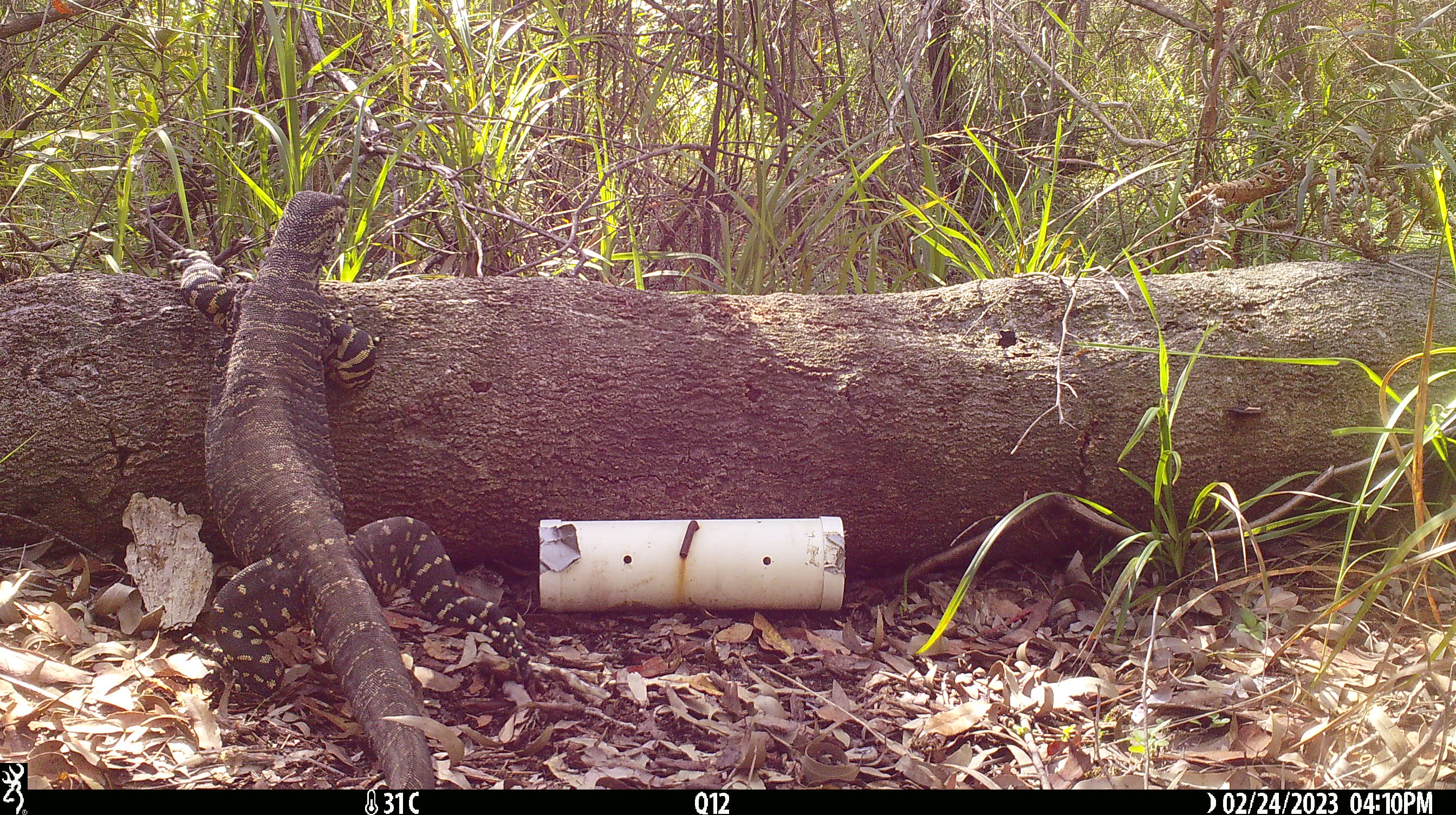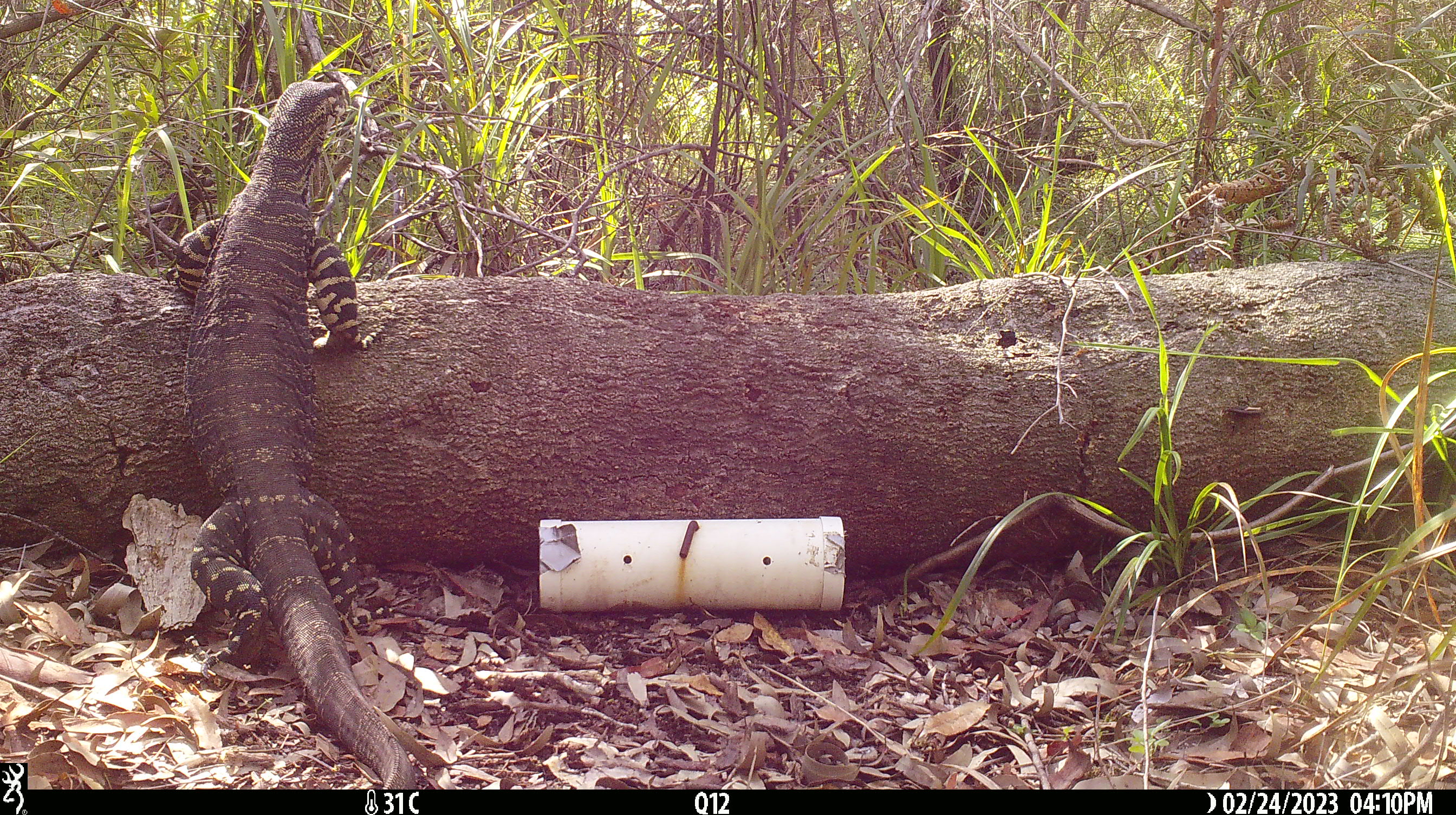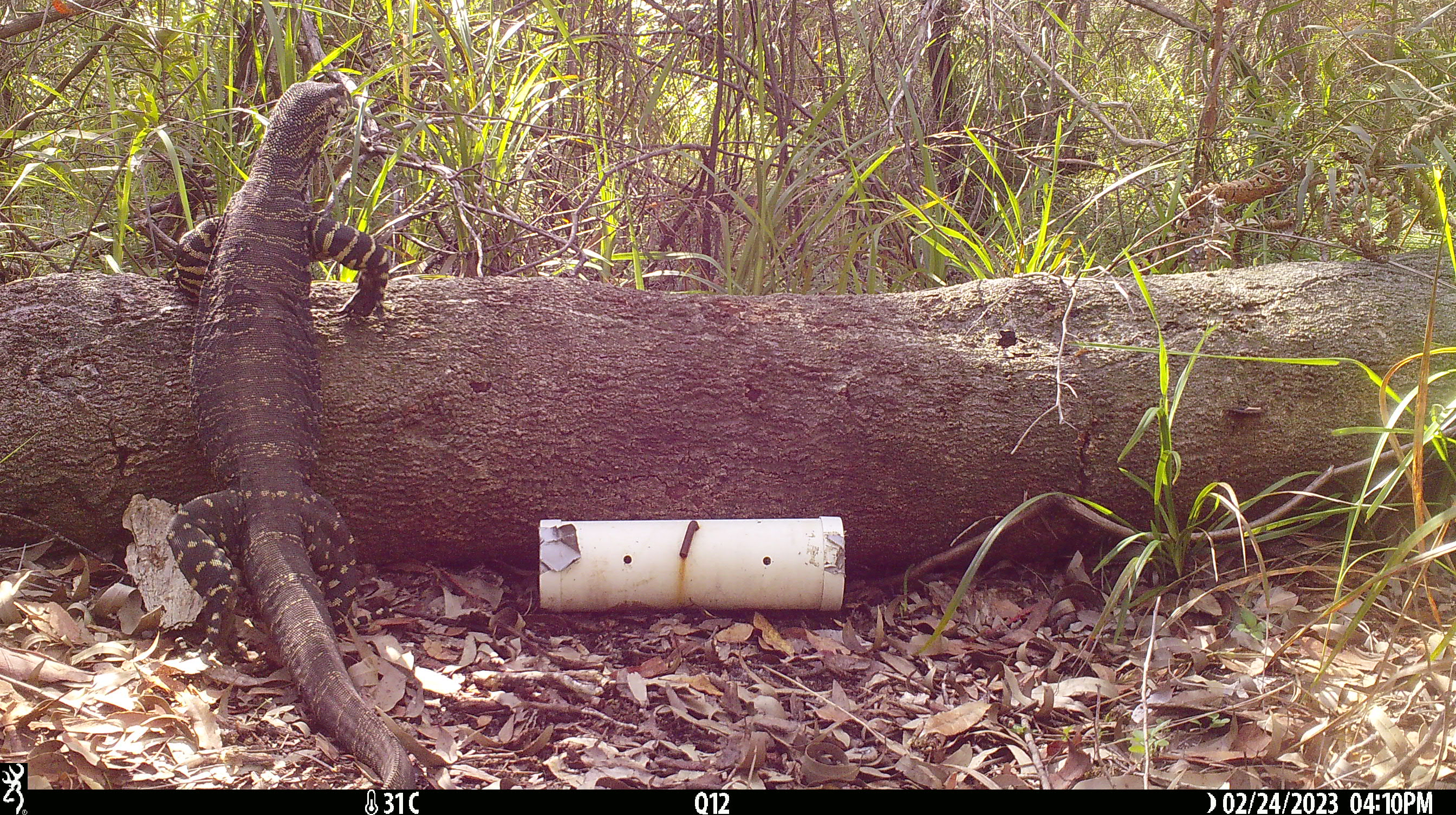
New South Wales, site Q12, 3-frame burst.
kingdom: Animalia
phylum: Chordata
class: Reptilia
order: Squamata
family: Varanidae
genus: Varanus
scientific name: Varanus varius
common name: lace monitor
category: goanna